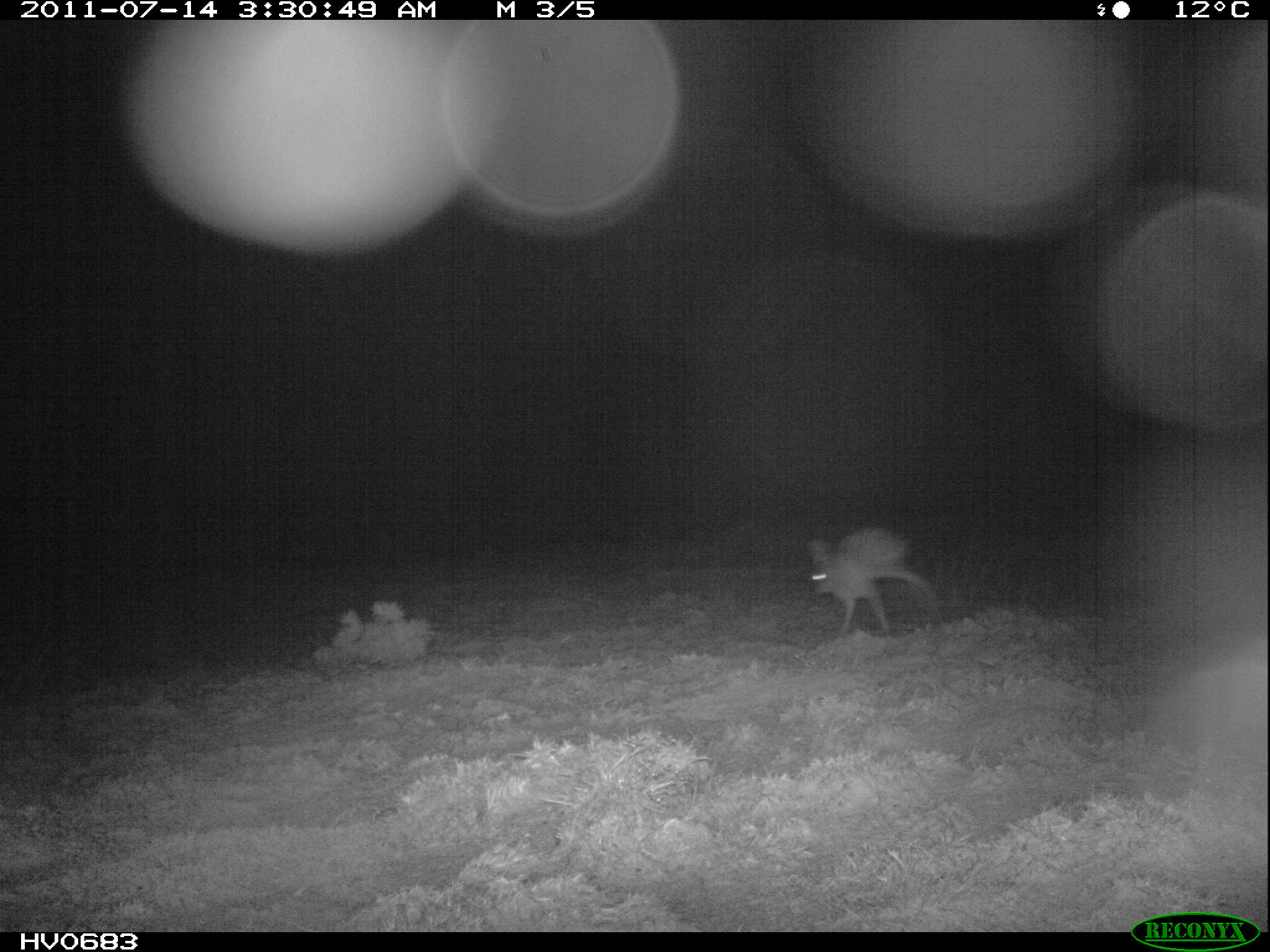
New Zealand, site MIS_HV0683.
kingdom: Animalia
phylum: Chordata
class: Mammalia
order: Lagomorpha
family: Leporidae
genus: Lepus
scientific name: Lepus europaeus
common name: brown hare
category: hare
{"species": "hare (brown hare) (Lepus europaeus)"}